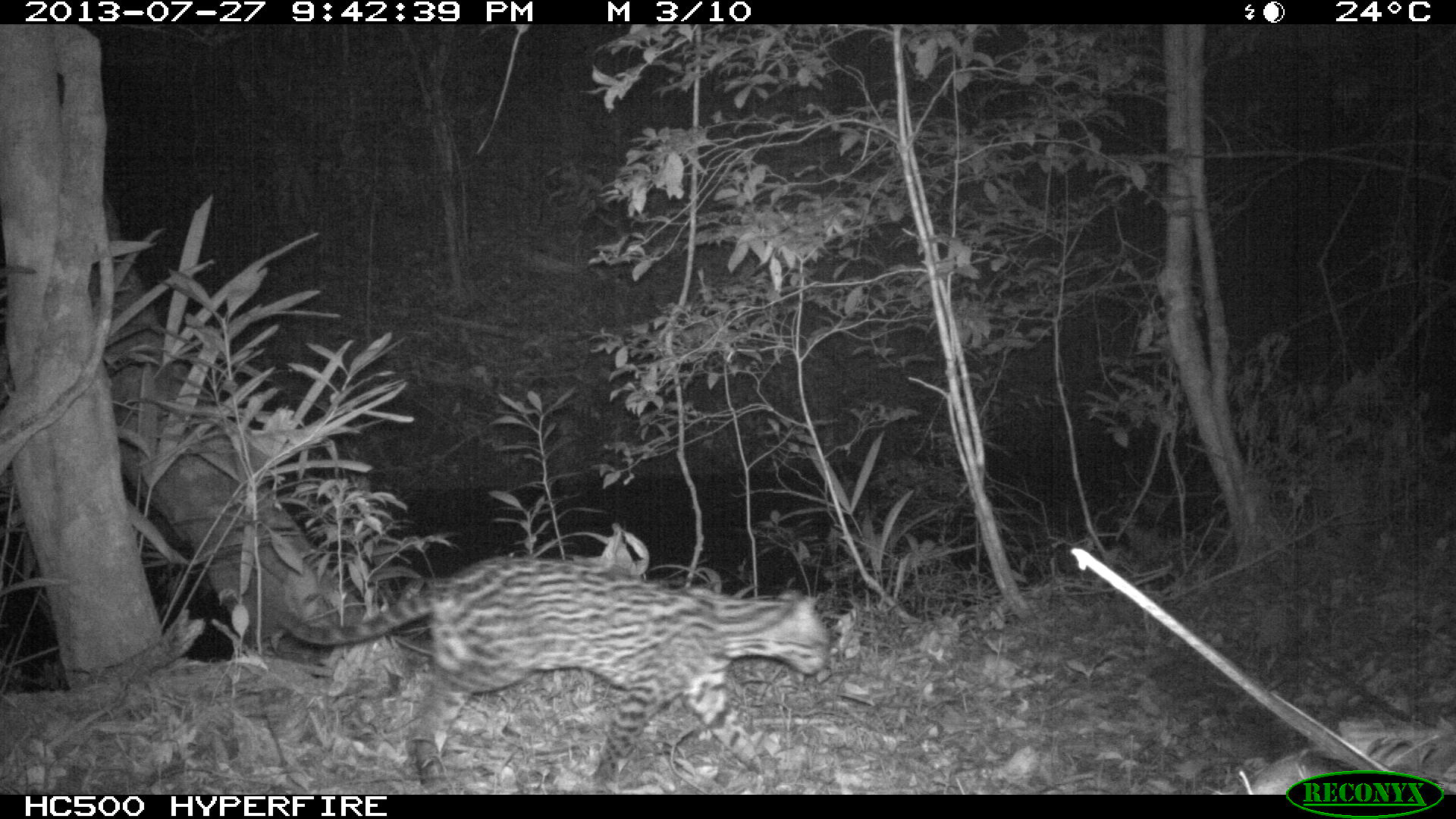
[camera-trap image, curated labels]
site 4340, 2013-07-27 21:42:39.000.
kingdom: Animalia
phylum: Chordata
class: Mammalia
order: Carnivora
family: Felidae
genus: Leopardus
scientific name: Leopardus pardalis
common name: ocelot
Leopardus pardalis (ocelot), count 1, sex female.